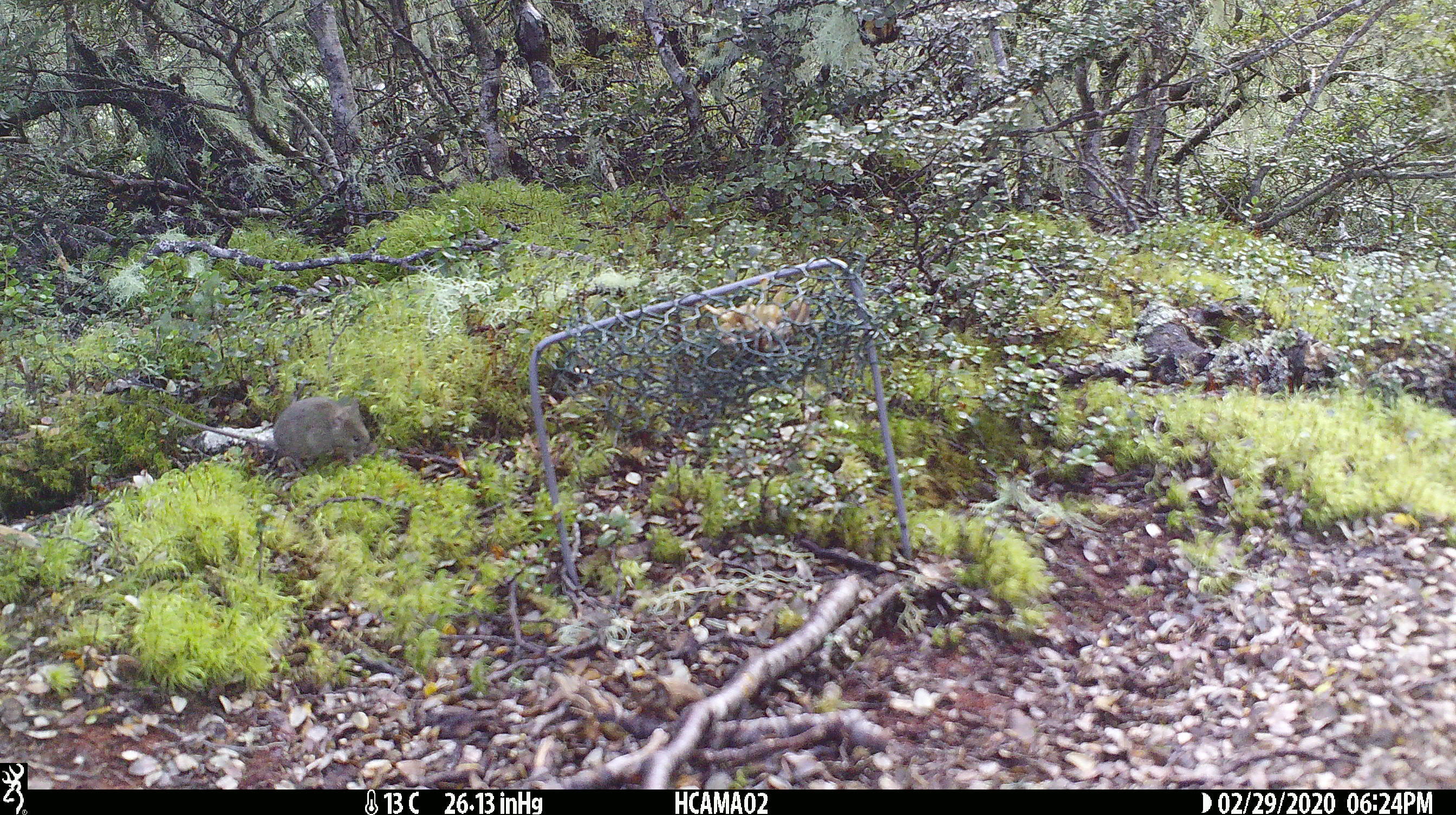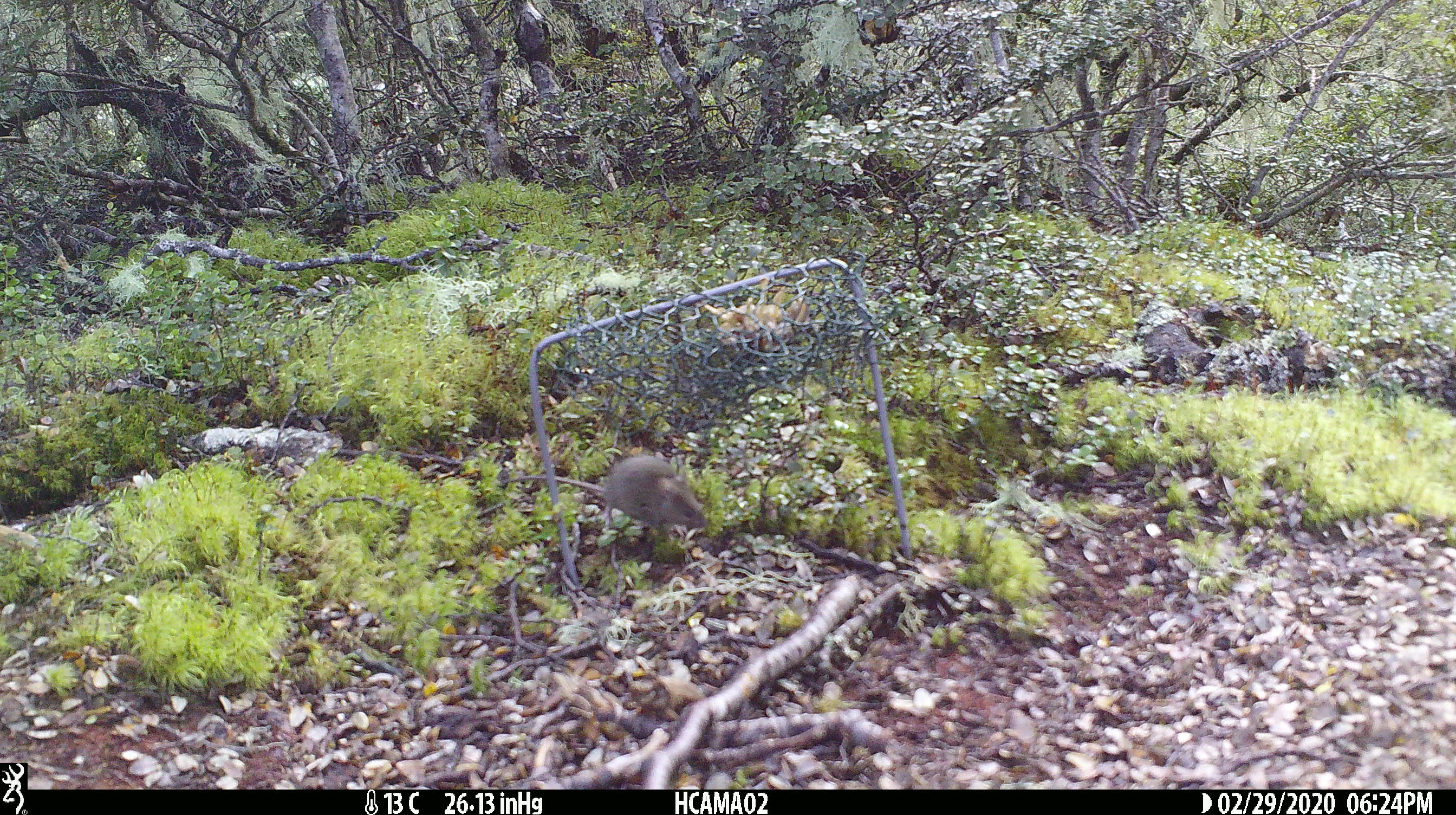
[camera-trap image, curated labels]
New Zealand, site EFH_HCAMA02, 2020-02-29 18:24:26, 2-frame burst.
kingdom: Animalia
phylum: Chordata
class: Mammalia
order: Rodentia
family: Muridae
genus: Mus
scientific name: Mus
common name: mouse